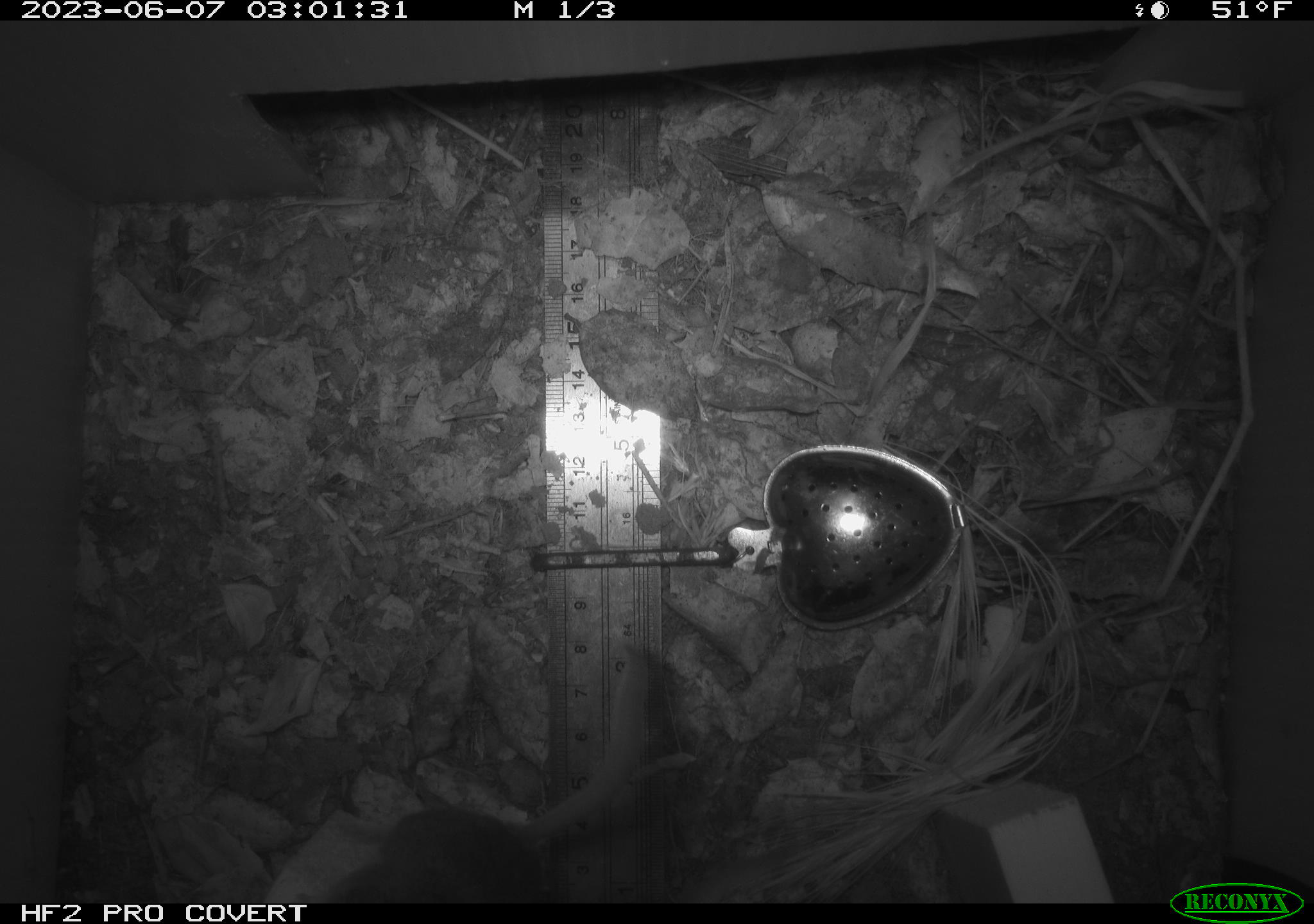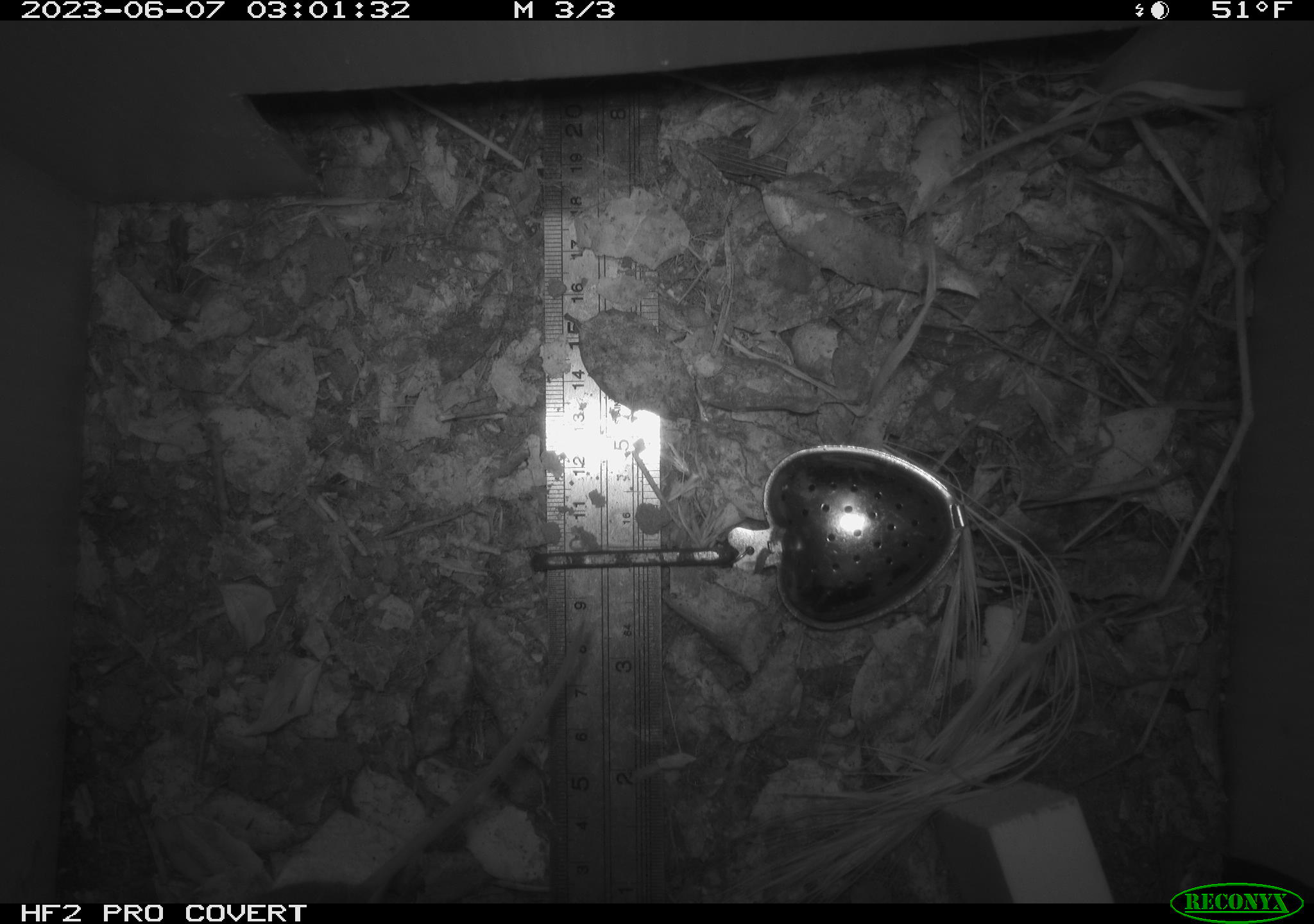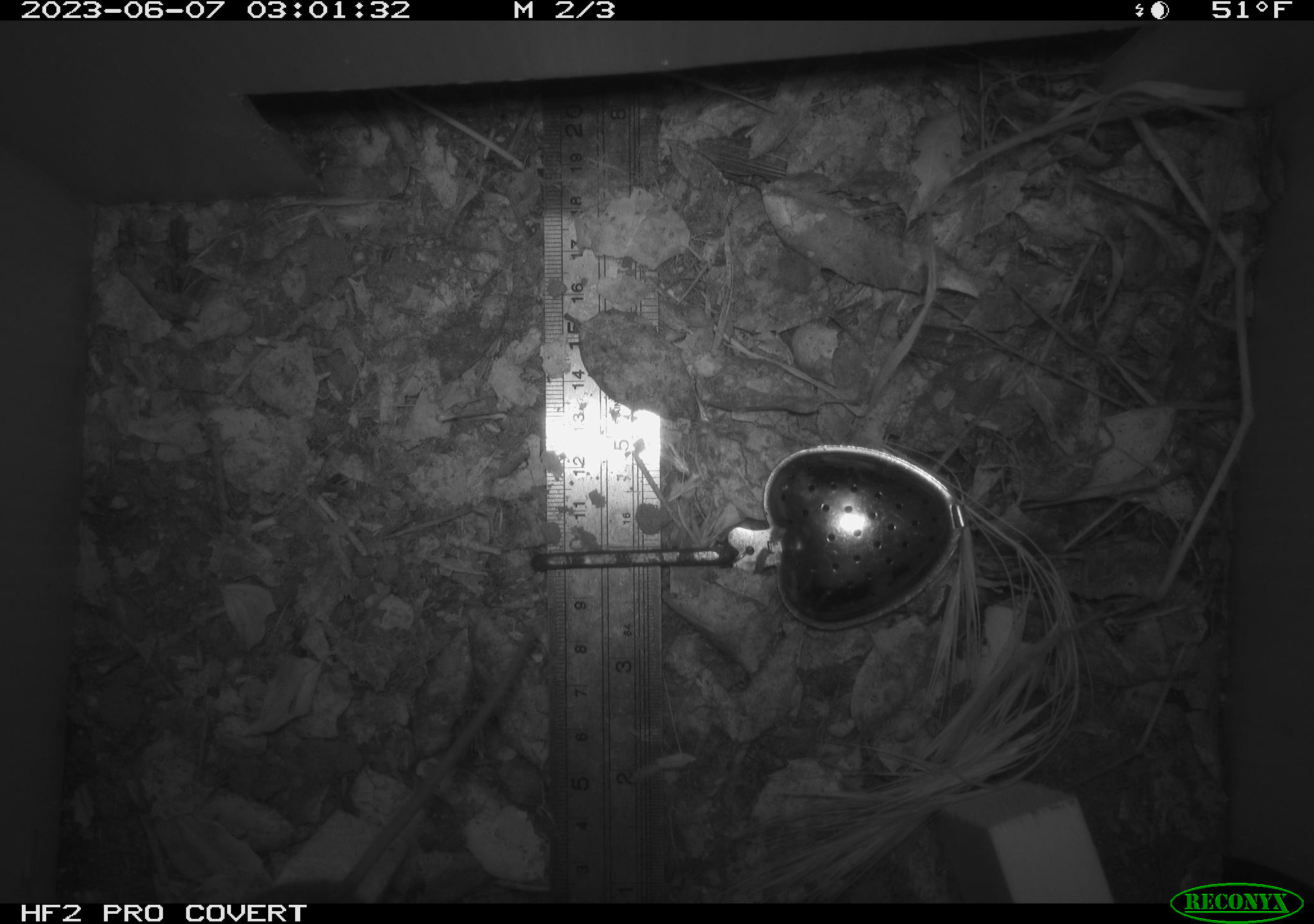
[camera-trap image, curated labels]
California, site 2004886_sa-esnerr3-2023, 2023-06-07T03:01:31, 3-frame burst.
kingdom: Animalia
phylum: Chordata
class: Mammalia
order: Rodentia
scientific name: Rodentia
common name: mouse species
Mouse species (Rodentia).